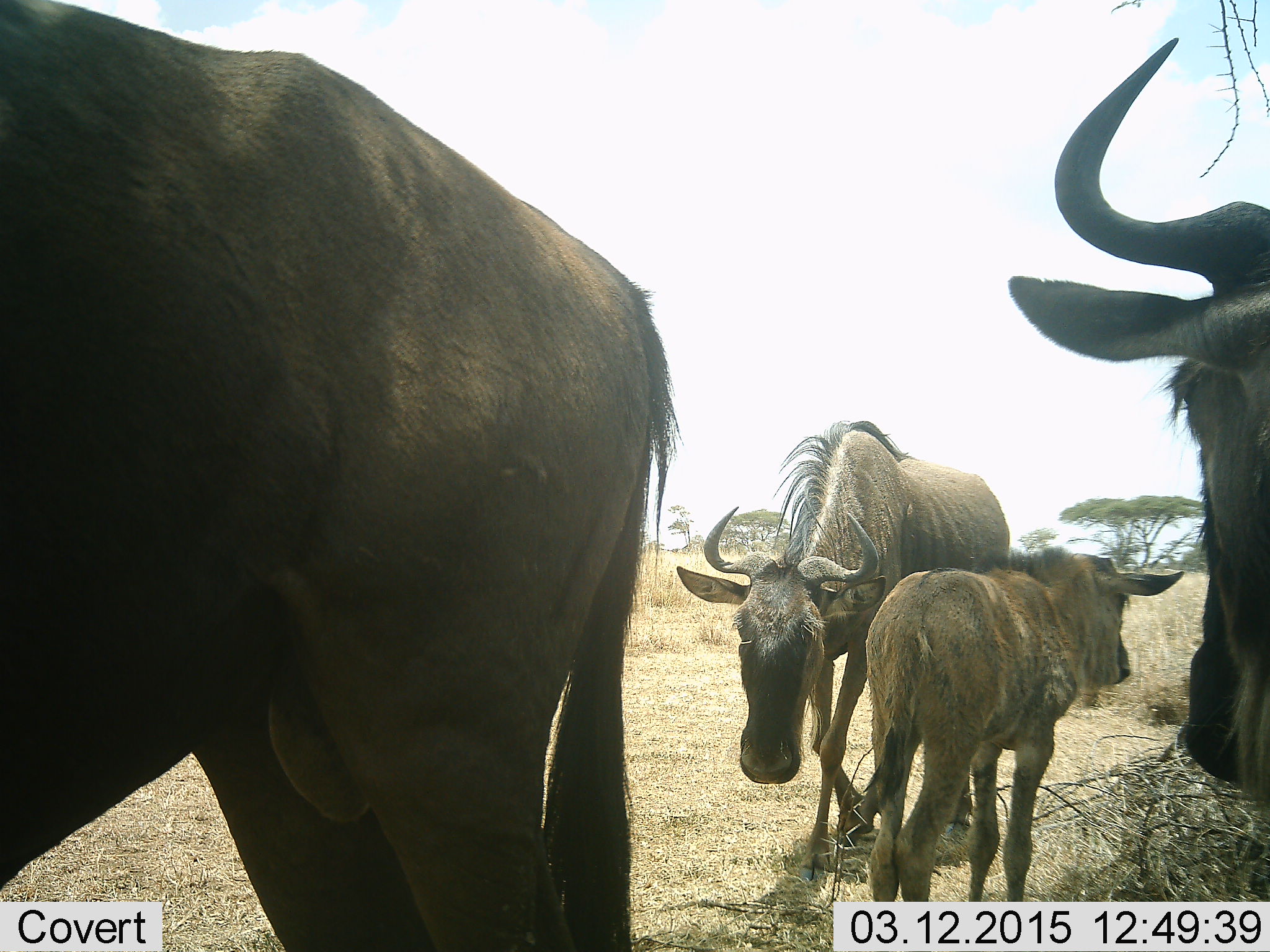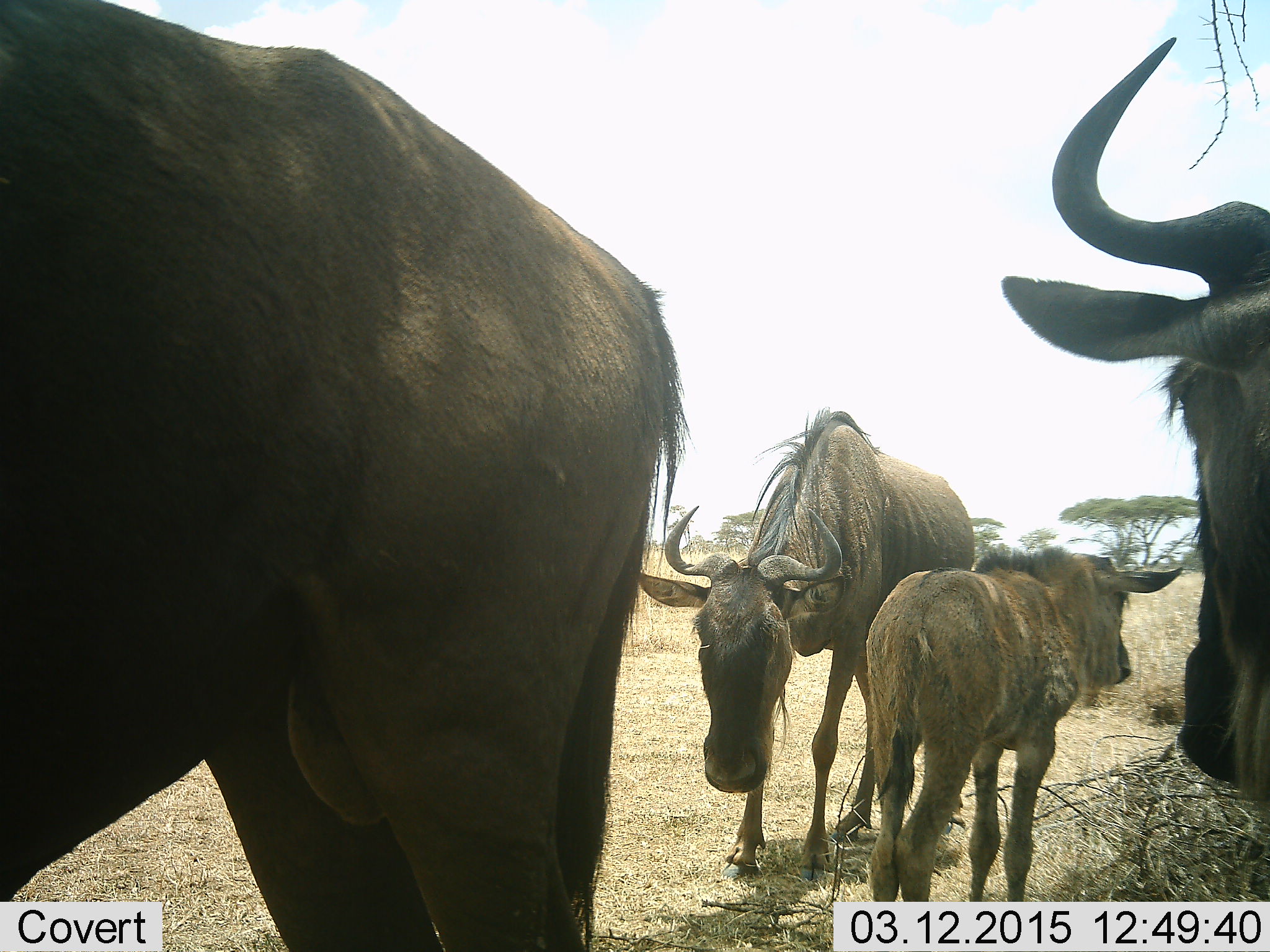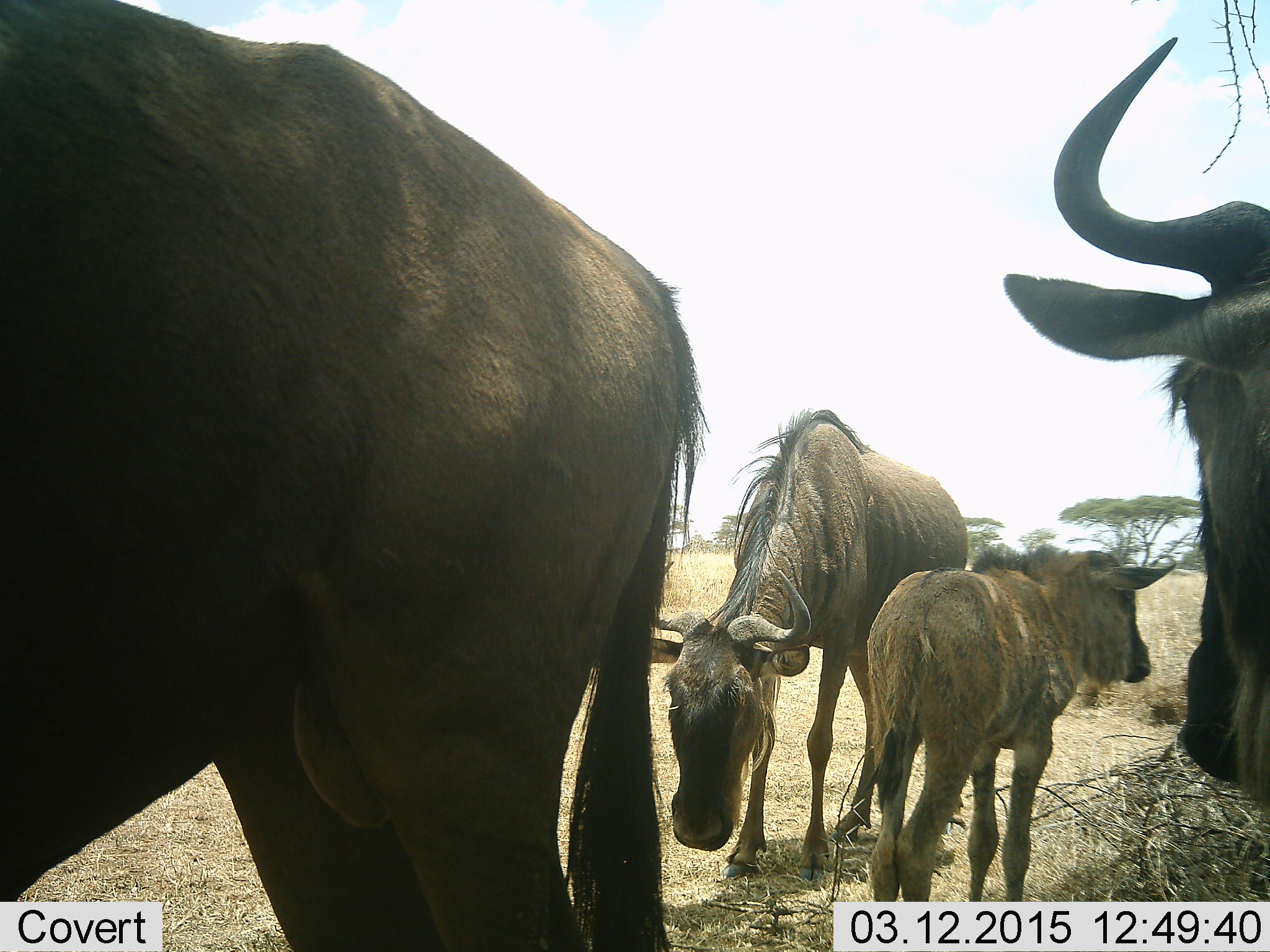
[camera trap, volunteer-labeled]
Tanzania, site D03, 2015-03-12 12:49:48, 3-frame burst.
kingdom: Animalia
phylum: Chordata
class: Mammalia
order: Artiodactyla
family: Bovidae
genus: Connochaetes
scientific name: Connochaetes taurinus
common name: blue wildebeest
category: wildebeest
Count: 4.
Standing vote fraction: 90%.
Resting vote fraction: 10%.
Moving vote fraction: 10%.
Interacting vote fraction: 0%.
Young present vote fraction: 90%.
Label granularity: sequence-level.